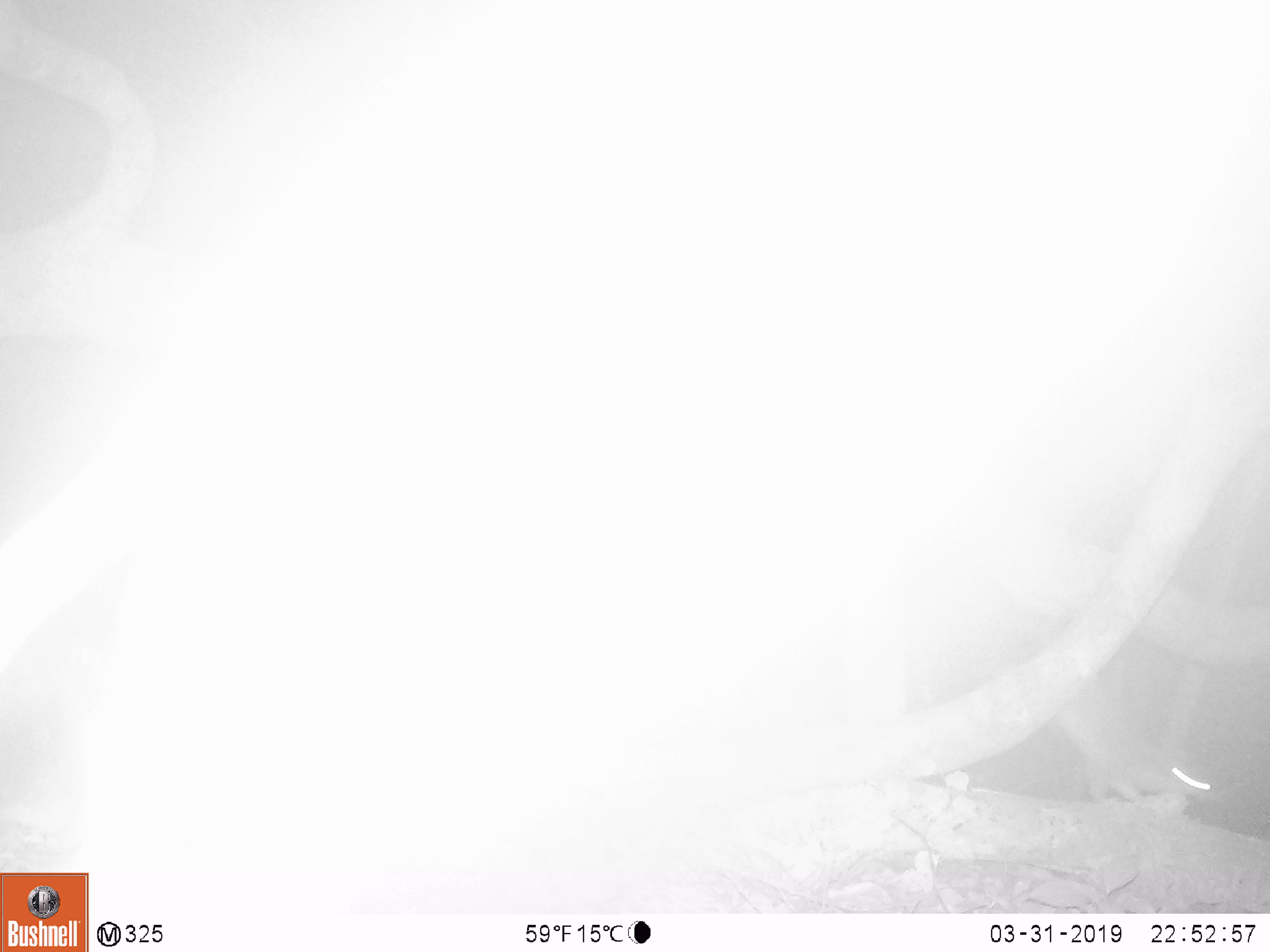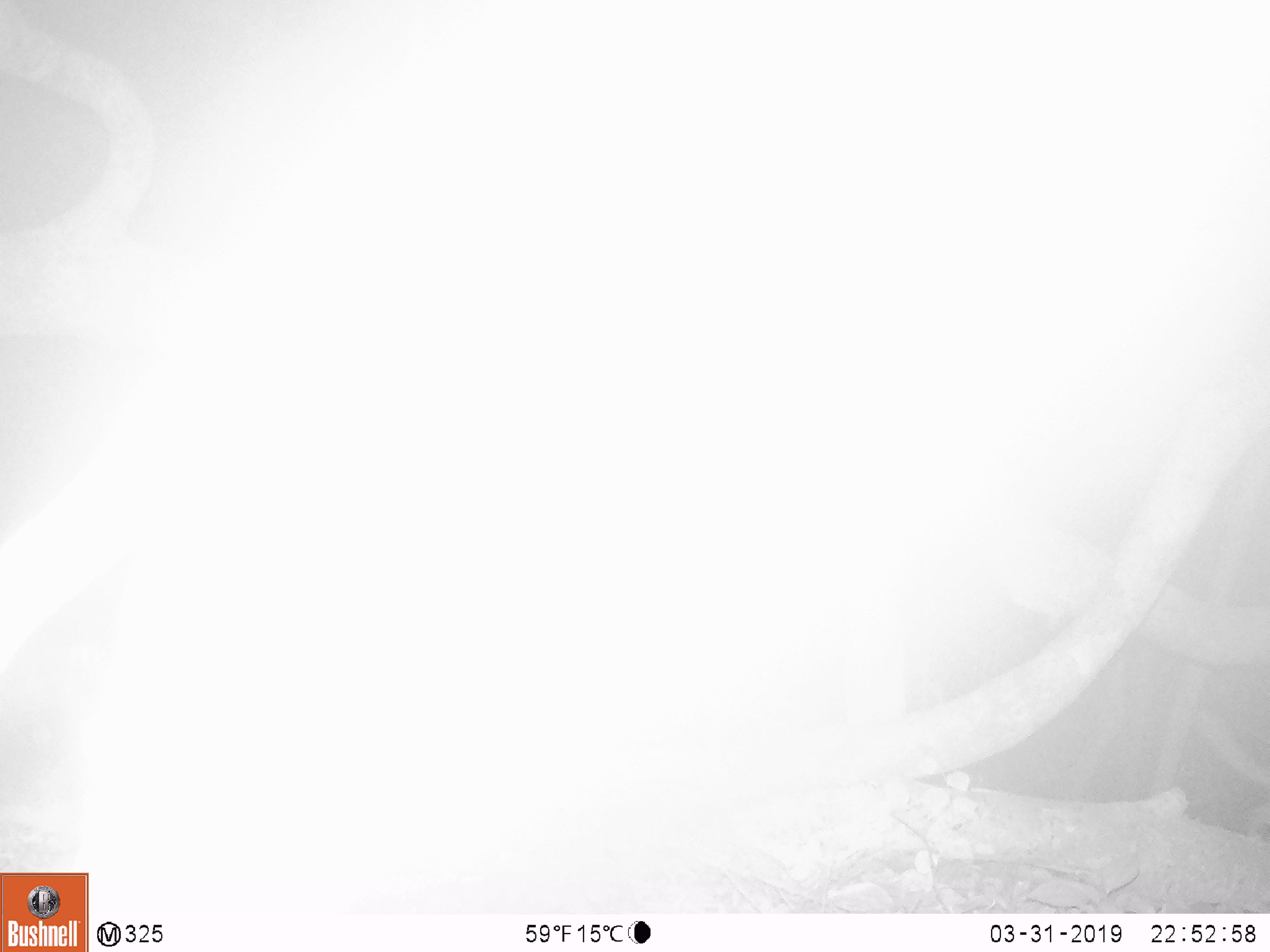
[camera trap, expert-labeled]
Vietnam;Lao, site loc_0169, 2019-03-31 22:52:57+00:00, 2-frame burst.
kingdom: Animalia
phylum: Chordata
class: Mammalia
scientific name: Mammalia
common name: mammal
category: unidentified small mammal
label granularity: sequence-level